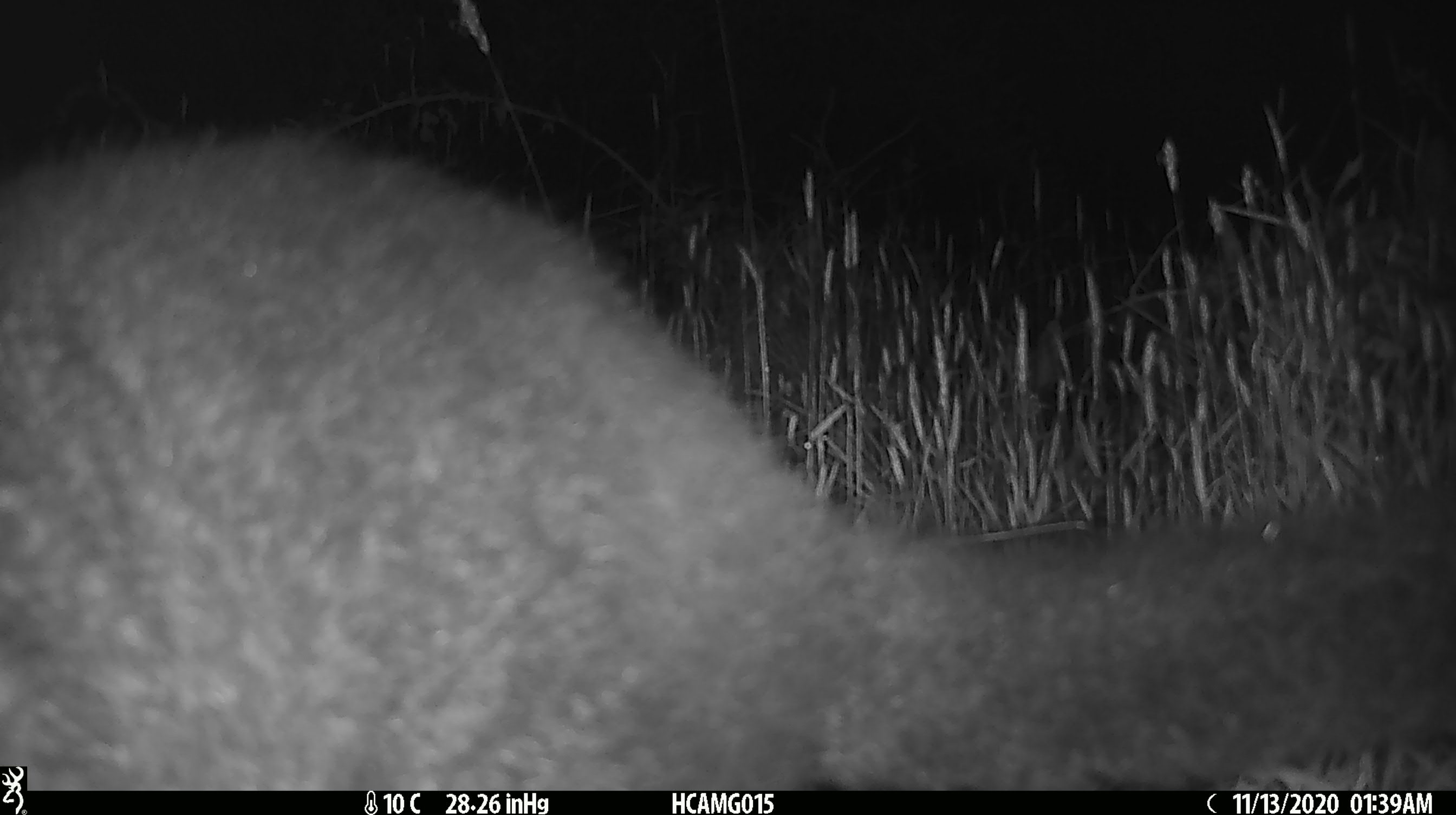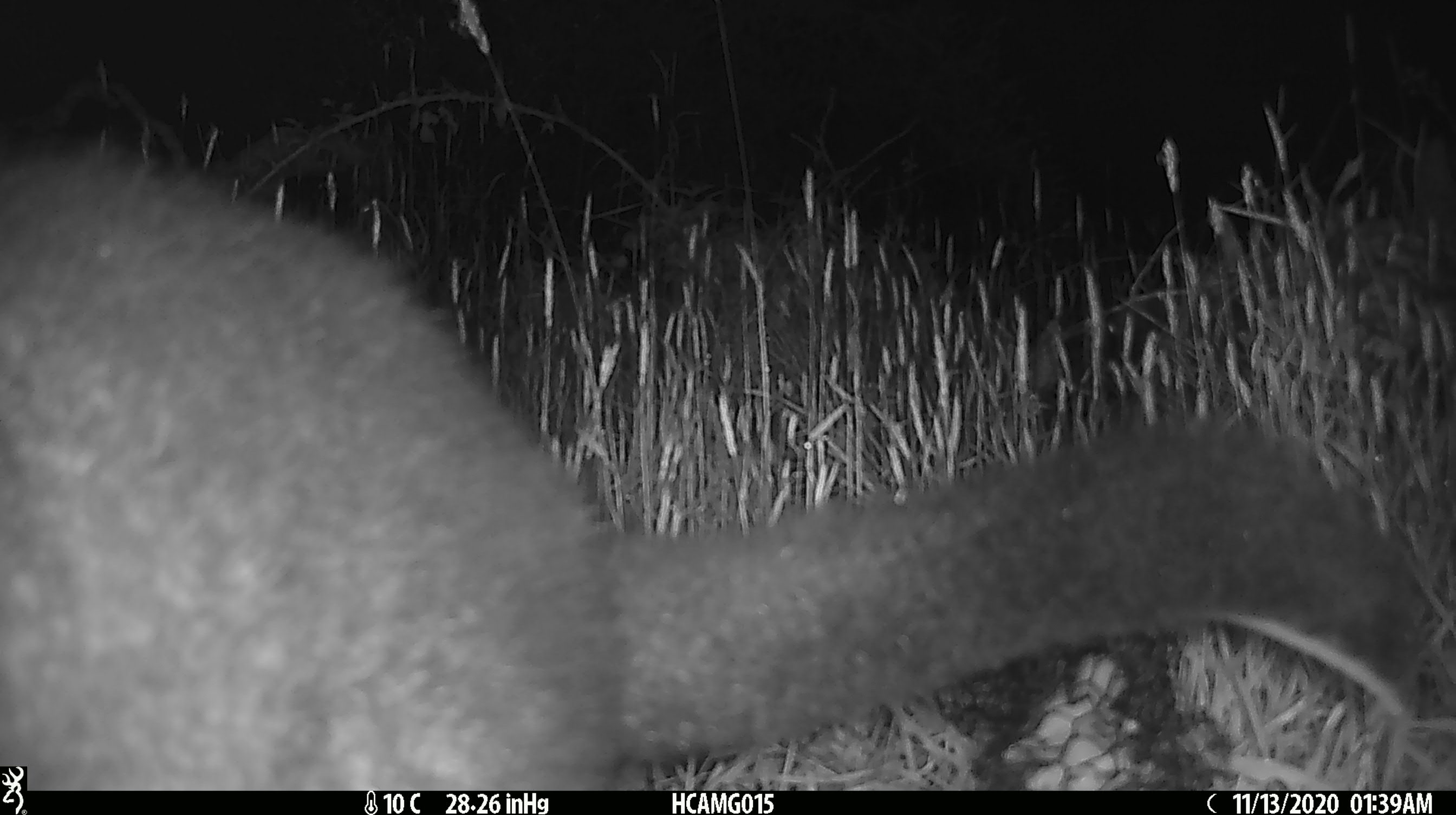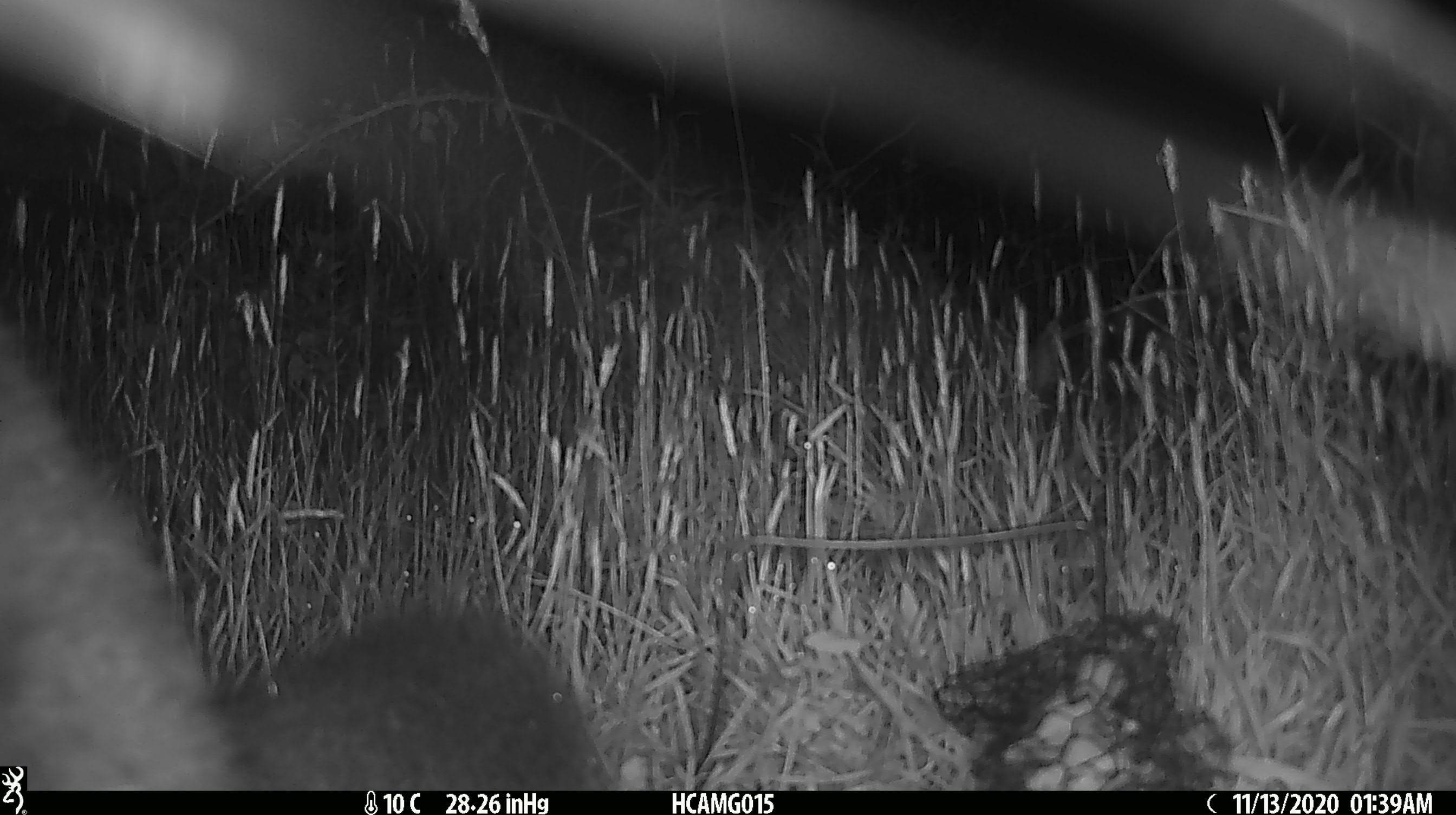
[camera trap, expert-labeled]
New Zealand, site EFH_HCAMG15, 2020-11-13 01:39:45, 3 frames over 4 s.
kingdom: Animalia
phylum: Chordata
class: Mammalia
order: Diprotodontia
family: Phalangeridae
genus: Trichosurus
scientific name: Trichosurus vulpecula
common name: common brushtail possum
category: possum